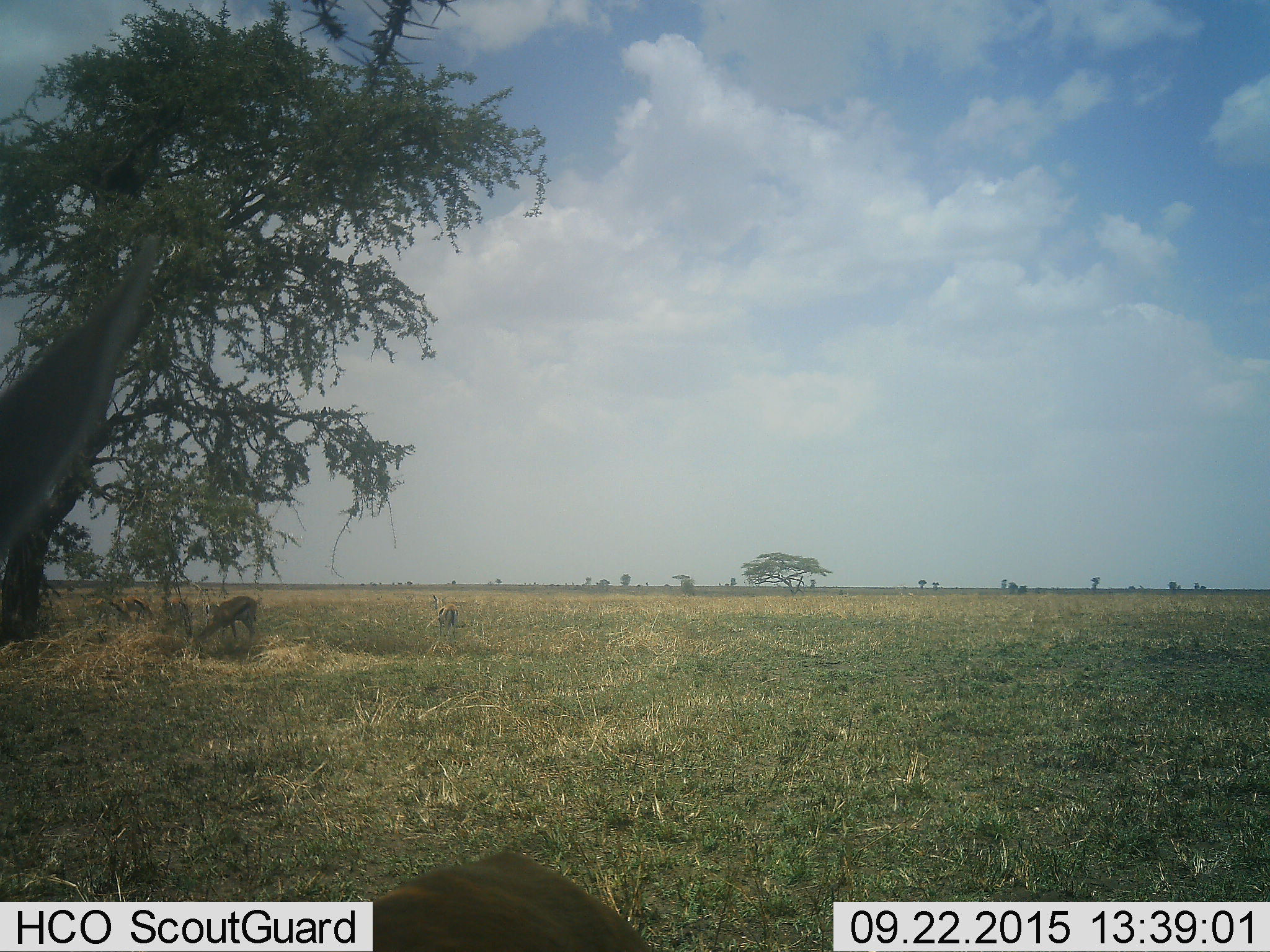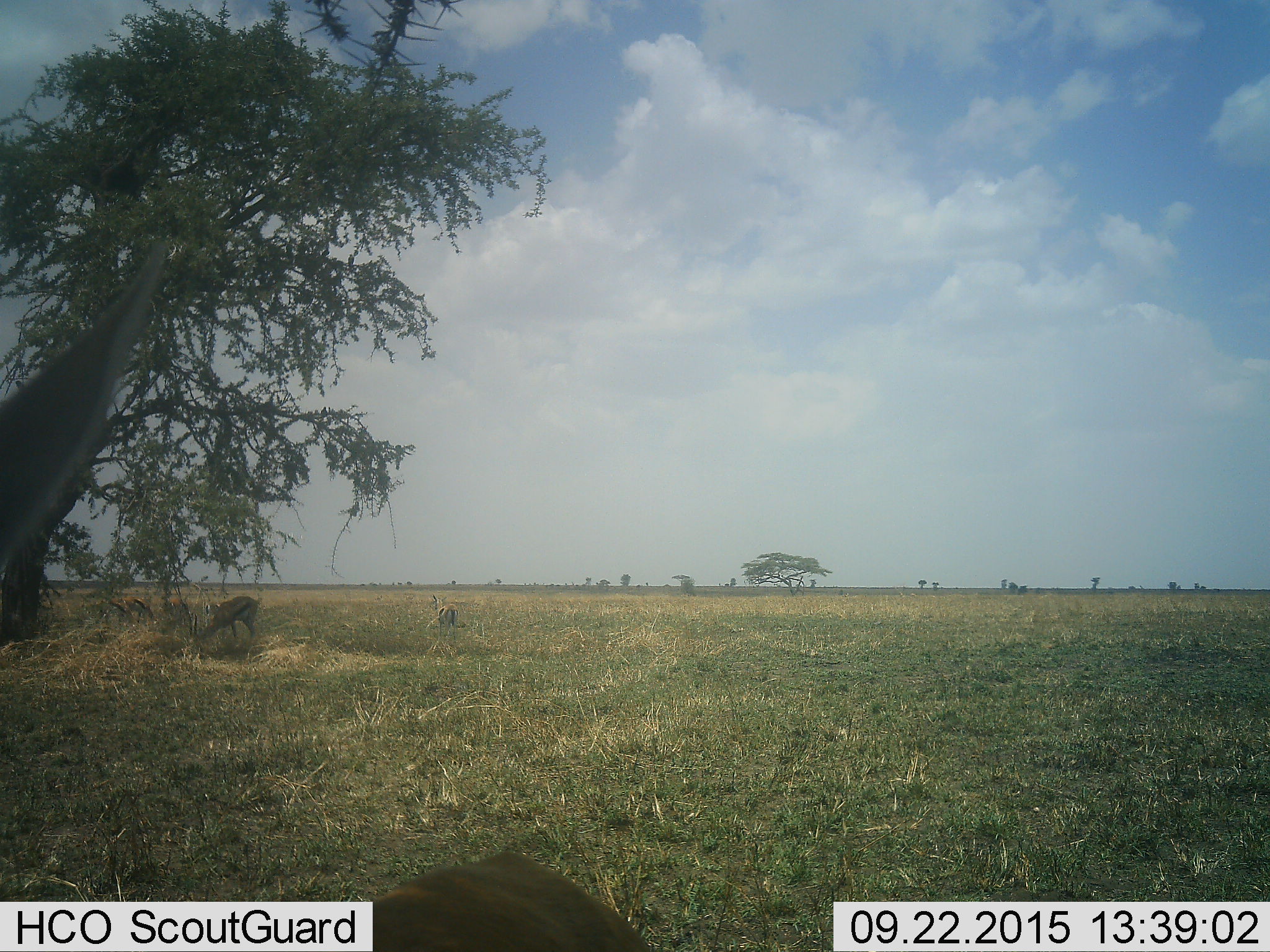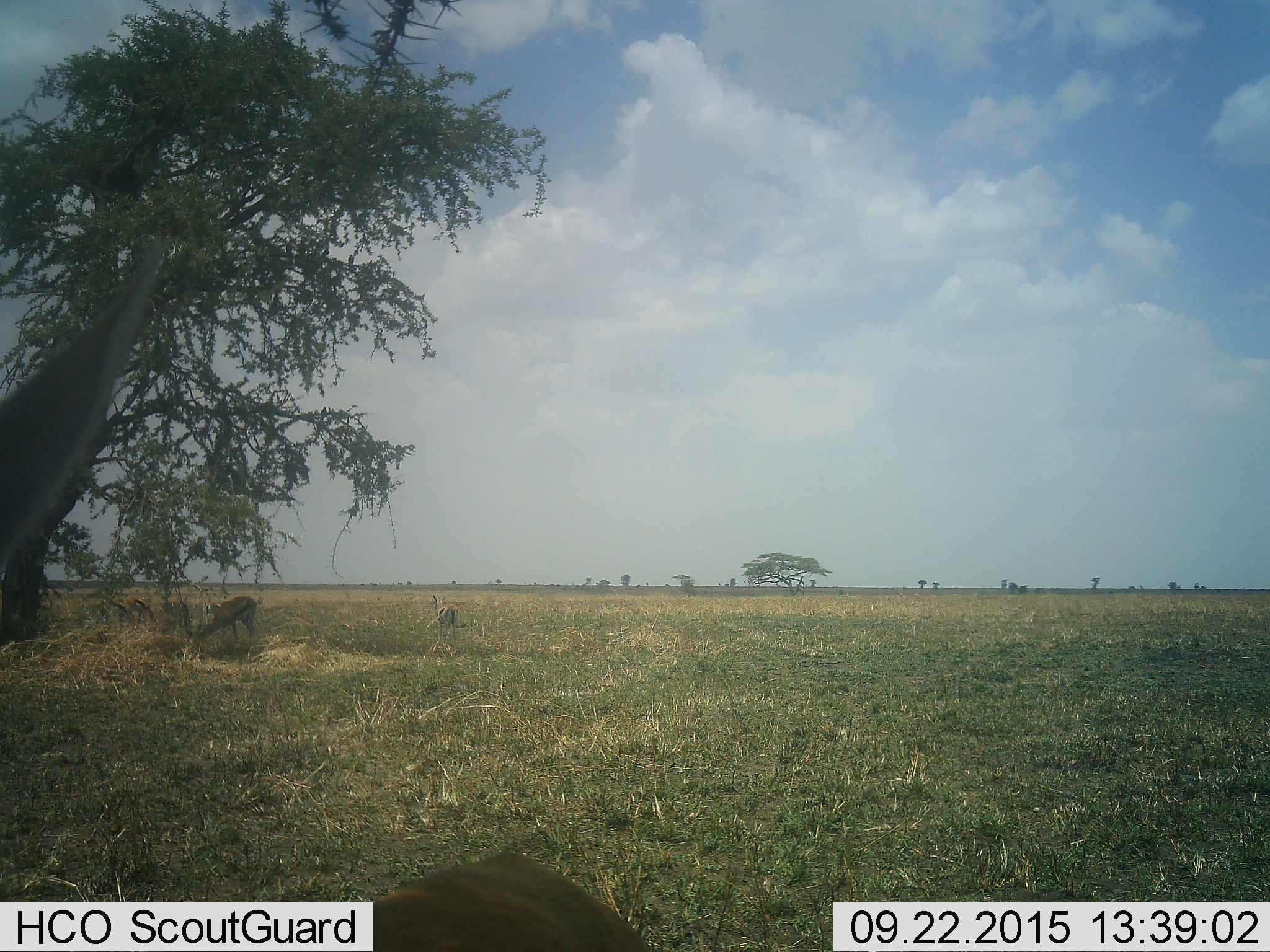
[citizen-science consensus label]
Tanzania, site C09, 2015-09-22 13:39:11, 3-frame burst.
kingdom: Animalia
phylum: Chordata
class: Mammalia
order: Artiodactyla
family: Bovidae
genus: Eudorcas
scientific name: Eudorcas thomsonii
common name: thomson's gazelle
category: gazellethomsons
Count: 5.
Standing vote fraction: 71%.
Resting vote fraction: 0%.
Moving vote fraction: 7%.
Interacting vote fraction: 0%.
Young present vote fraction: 7%.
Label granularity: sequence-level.